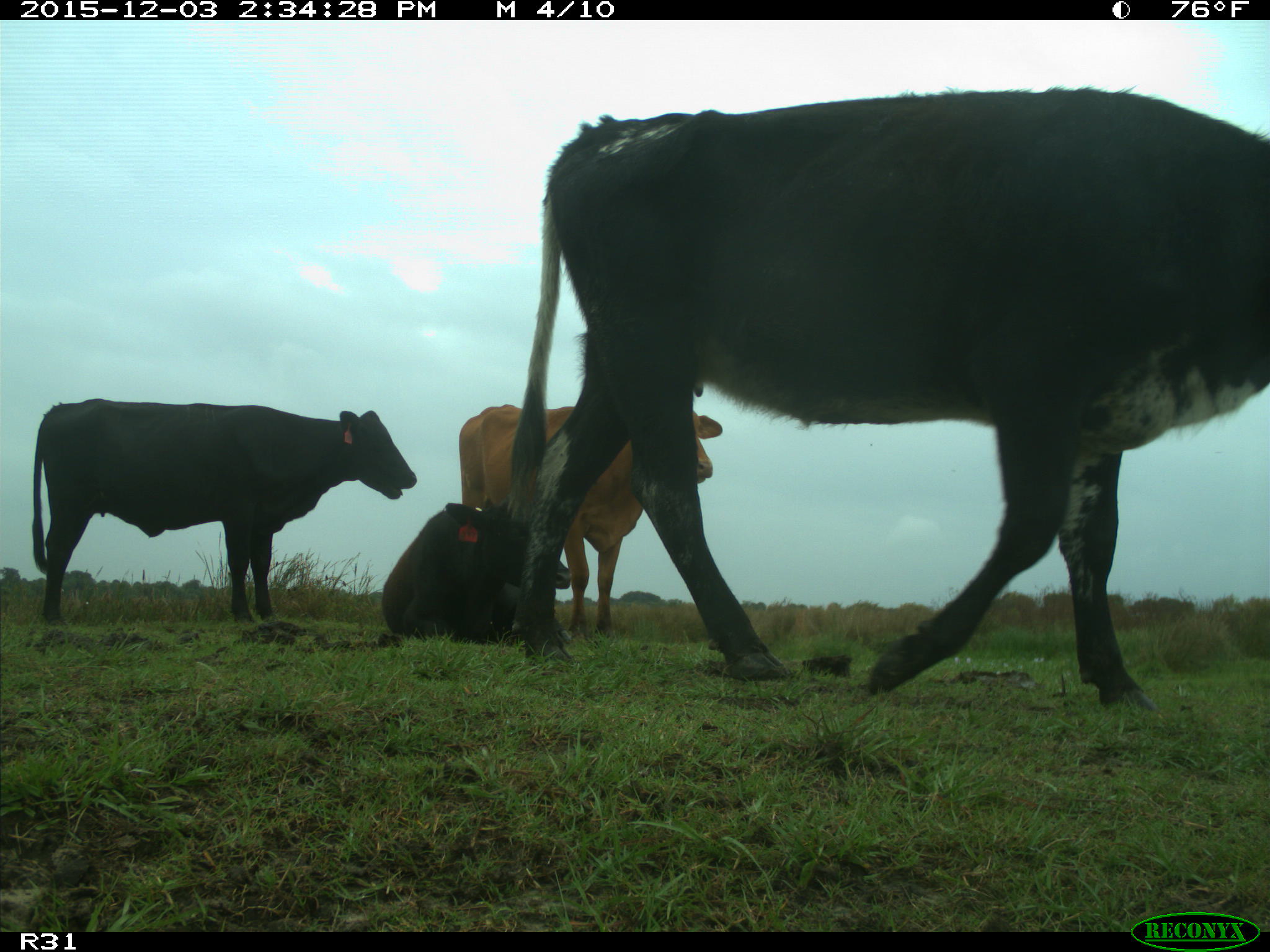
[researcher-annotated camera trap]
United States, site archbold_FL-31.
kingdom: Animalia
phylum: Chordata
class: Mammalia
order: Artiodactyla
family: Bovidae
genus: Bos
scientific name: Bos taurus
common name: domestic cow